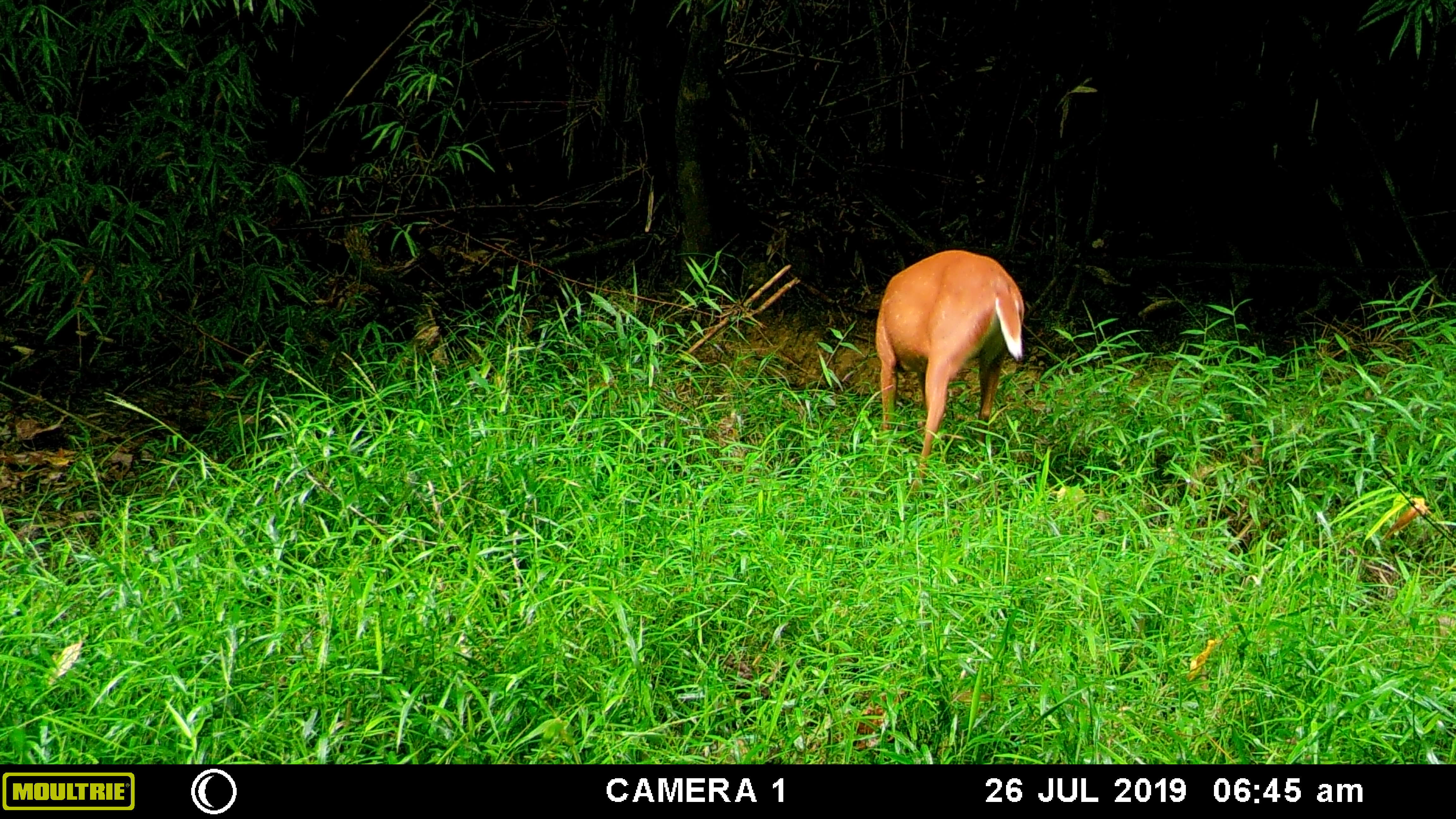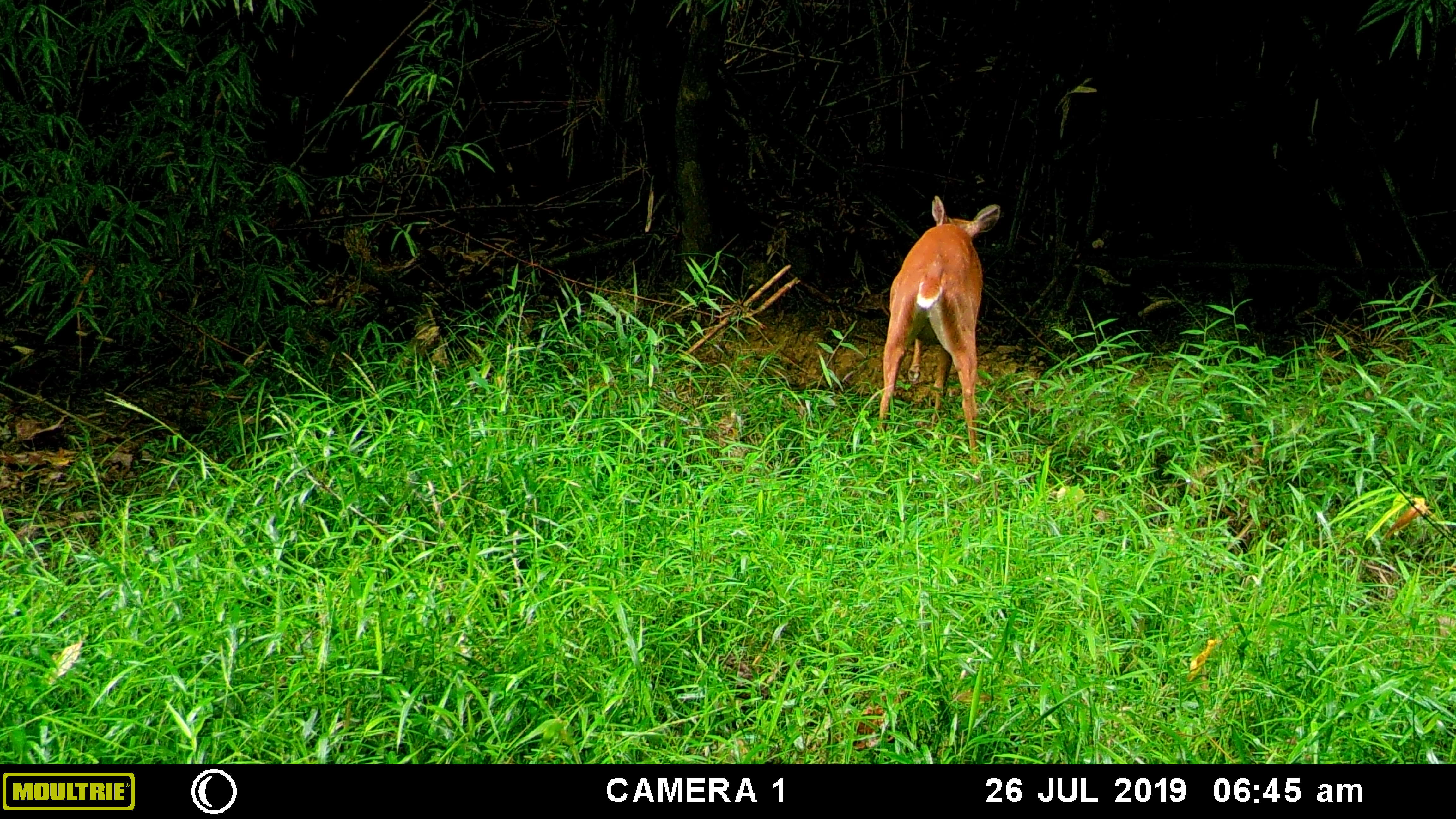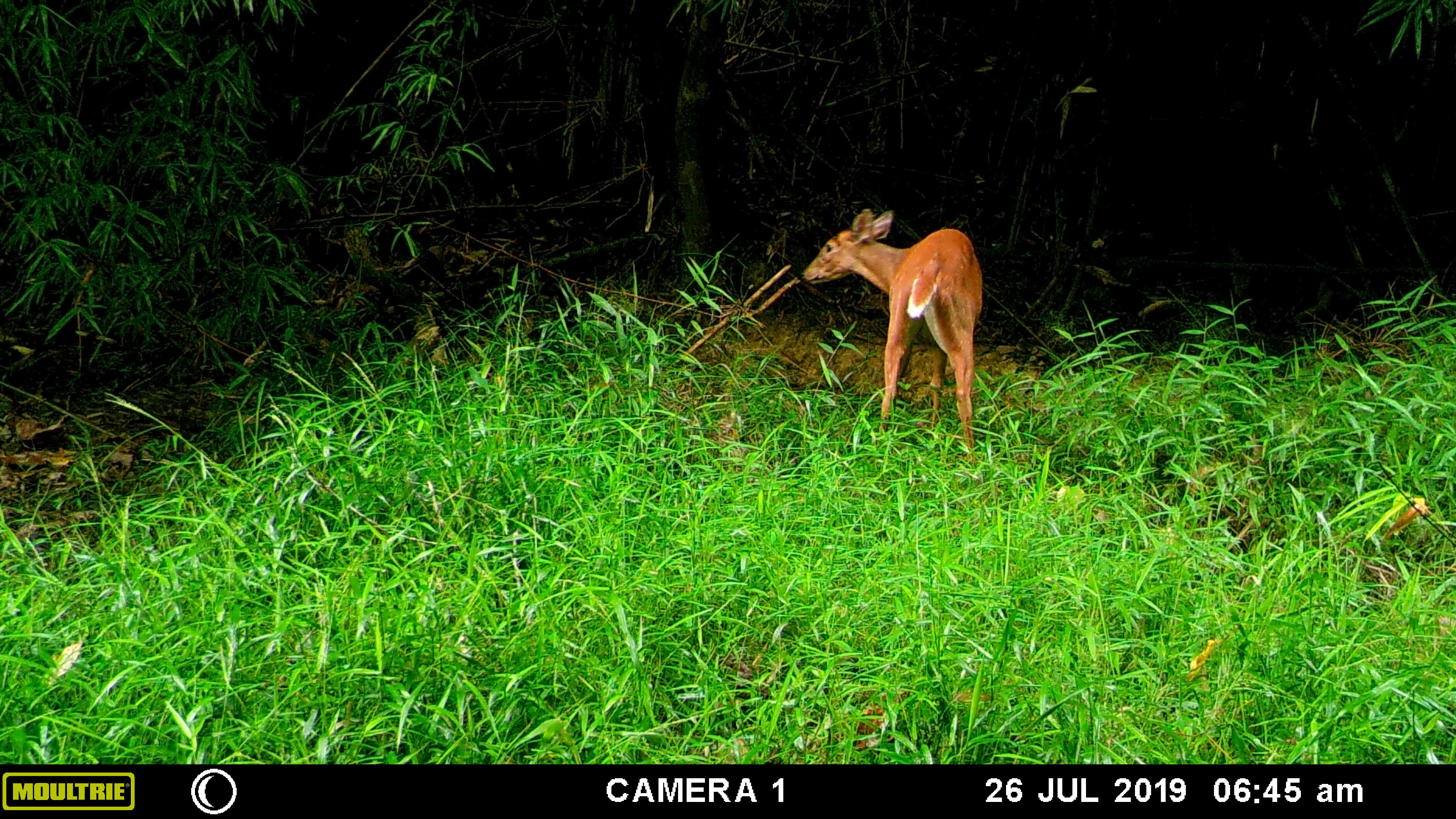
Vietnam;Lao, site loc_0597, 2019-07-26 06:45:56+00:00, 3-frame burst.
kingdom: Animalia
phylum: Chordata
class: Mammalia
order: Artiodactyla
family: Cervidae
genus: Muntiacus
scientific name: Muntiacus muntjak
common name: red muntjac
Red muntjac (Muntiacus muntjak). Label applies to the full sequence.